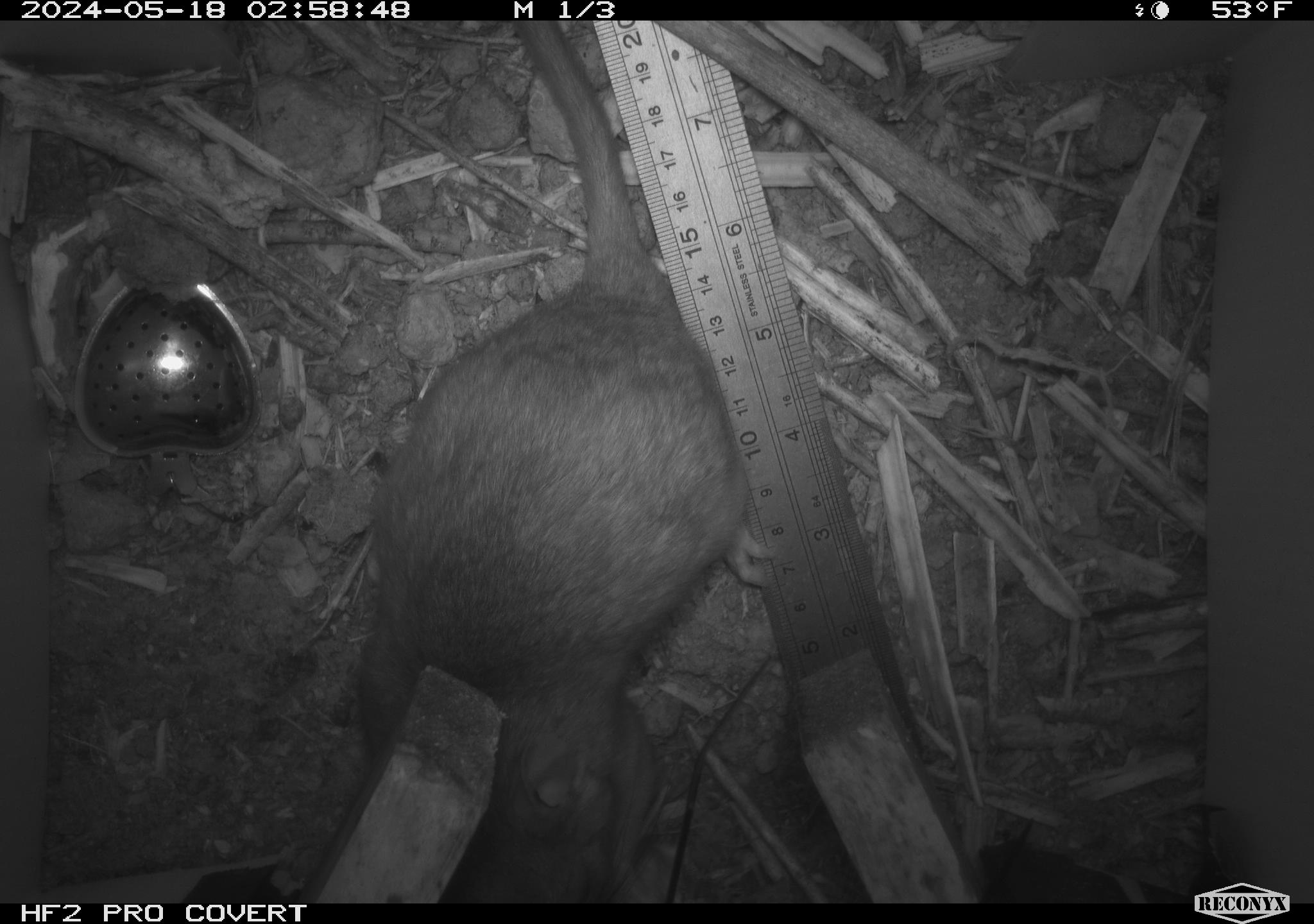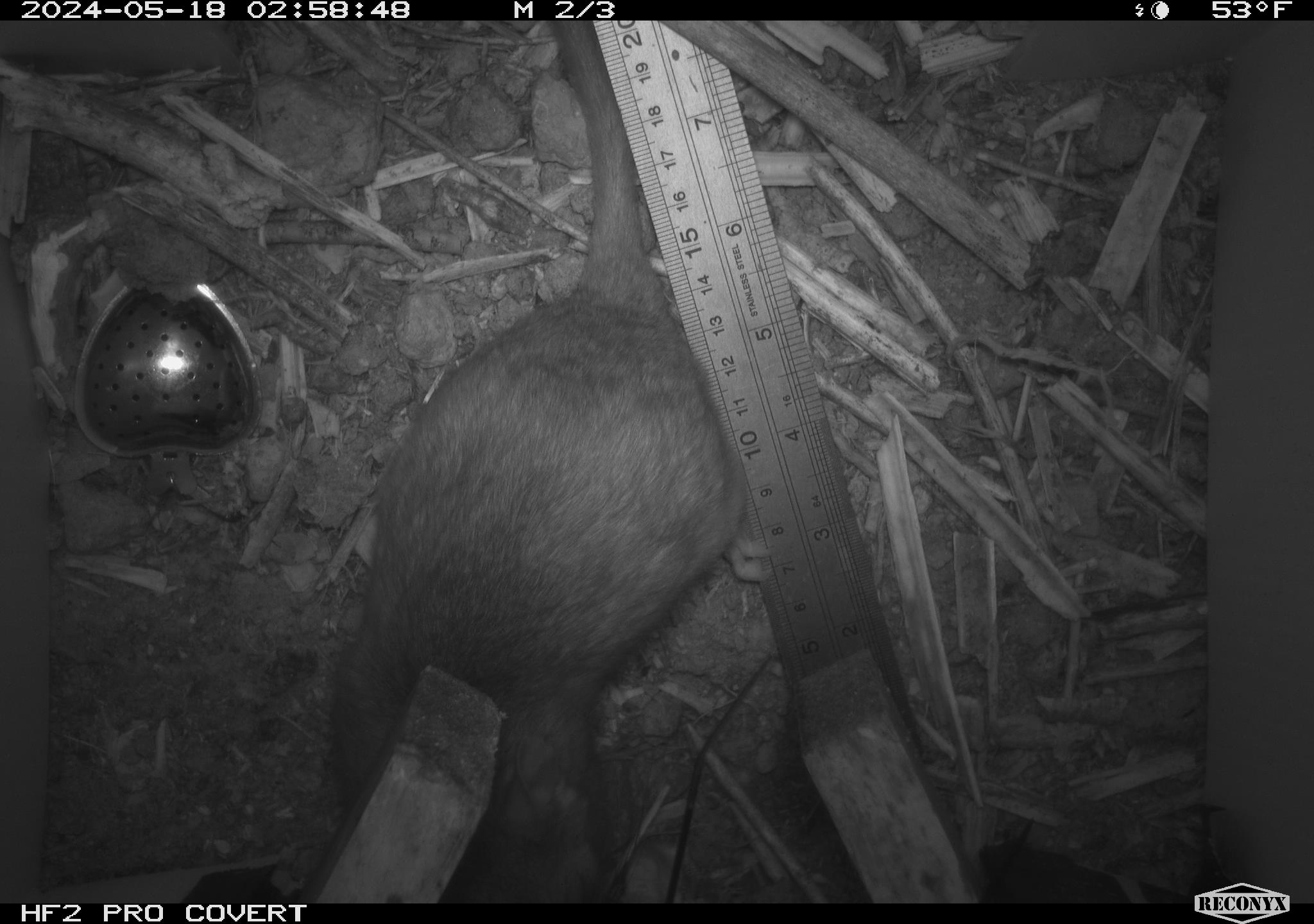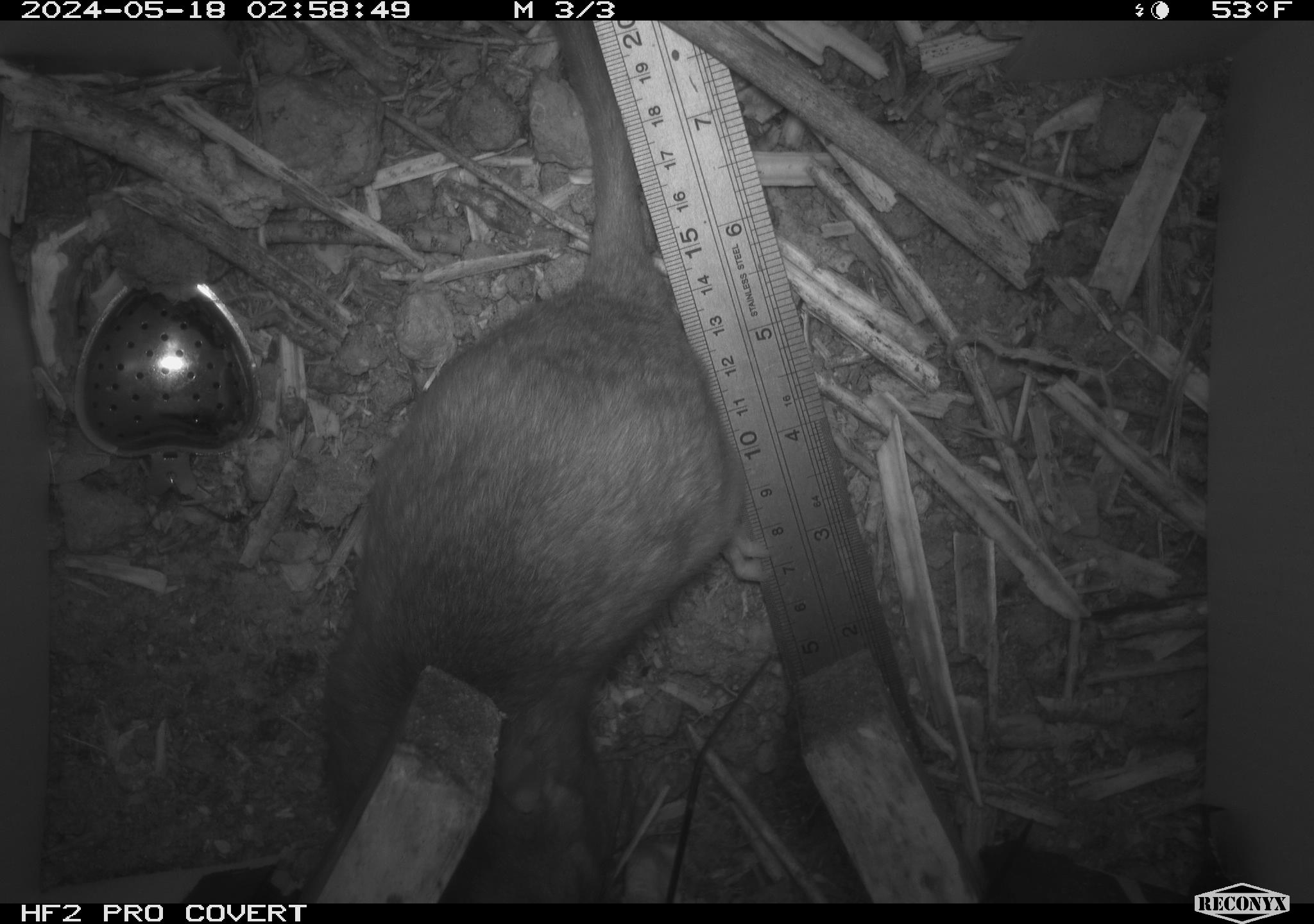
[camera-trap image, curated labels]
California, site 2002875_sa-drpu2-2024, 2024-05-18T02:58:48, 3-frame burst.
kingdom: Animalia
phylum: Chordata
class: Mammalia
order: Rodentia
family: Cricetidae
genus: Neotoma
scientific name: Neotoma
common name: pack rat or woodrat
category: neotoma species